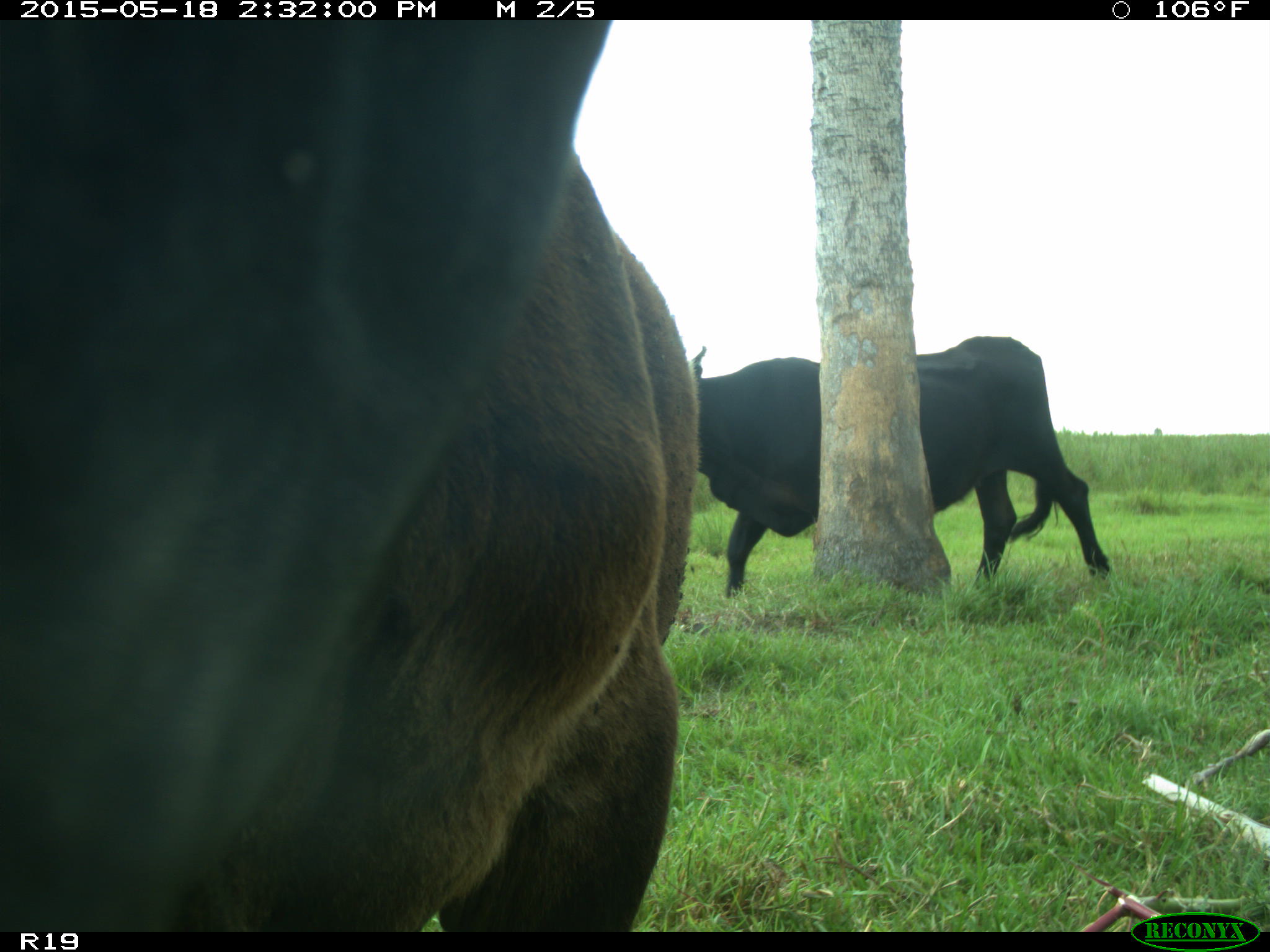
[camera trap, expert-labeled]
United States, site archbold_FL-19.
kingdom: Animalia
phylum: Chordata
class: Mammalia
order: Artiodactyla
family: Bovidae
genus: Bos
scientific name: Bos taurus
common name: domestic cow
Bos taurus (domestic cow).